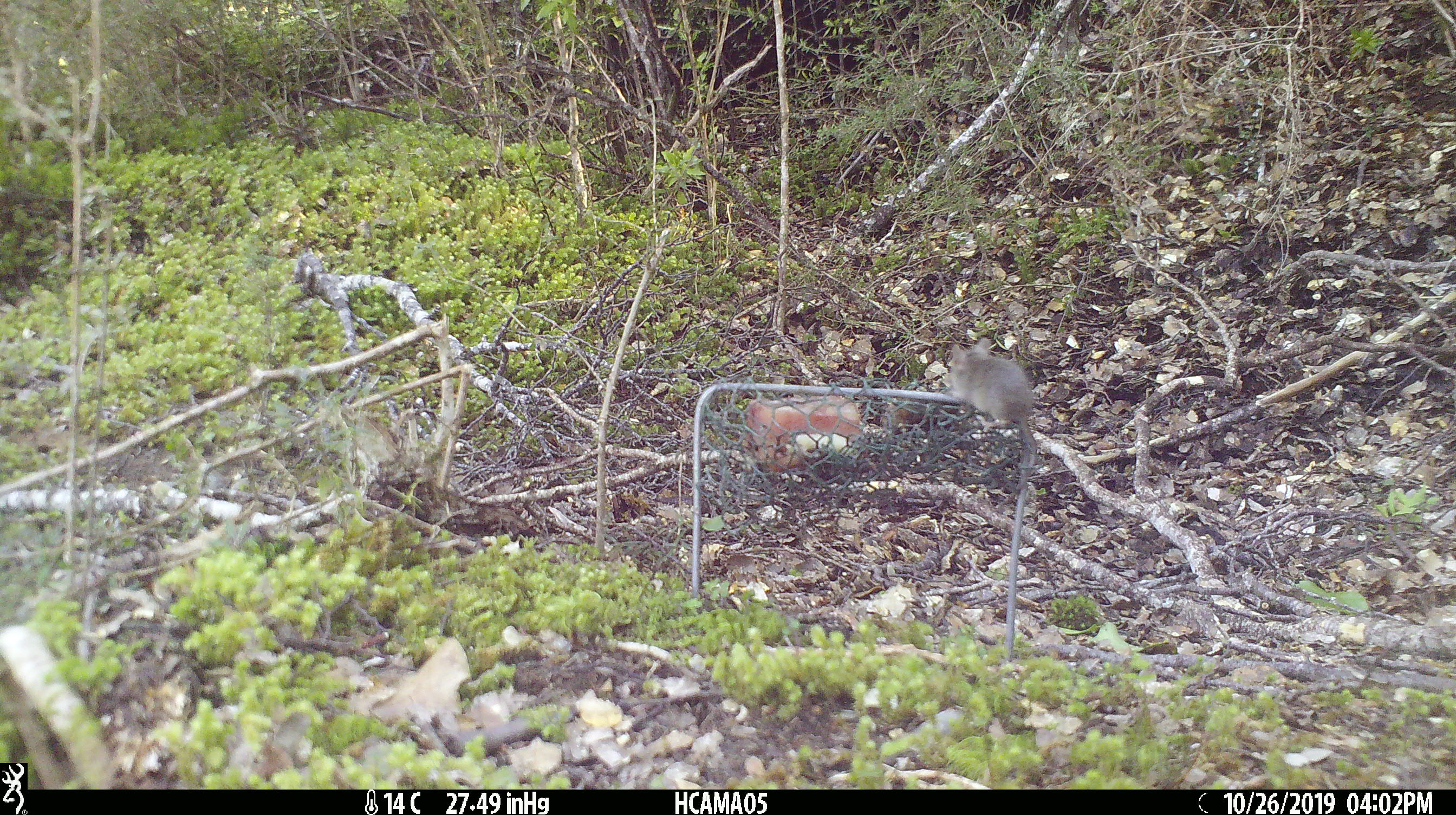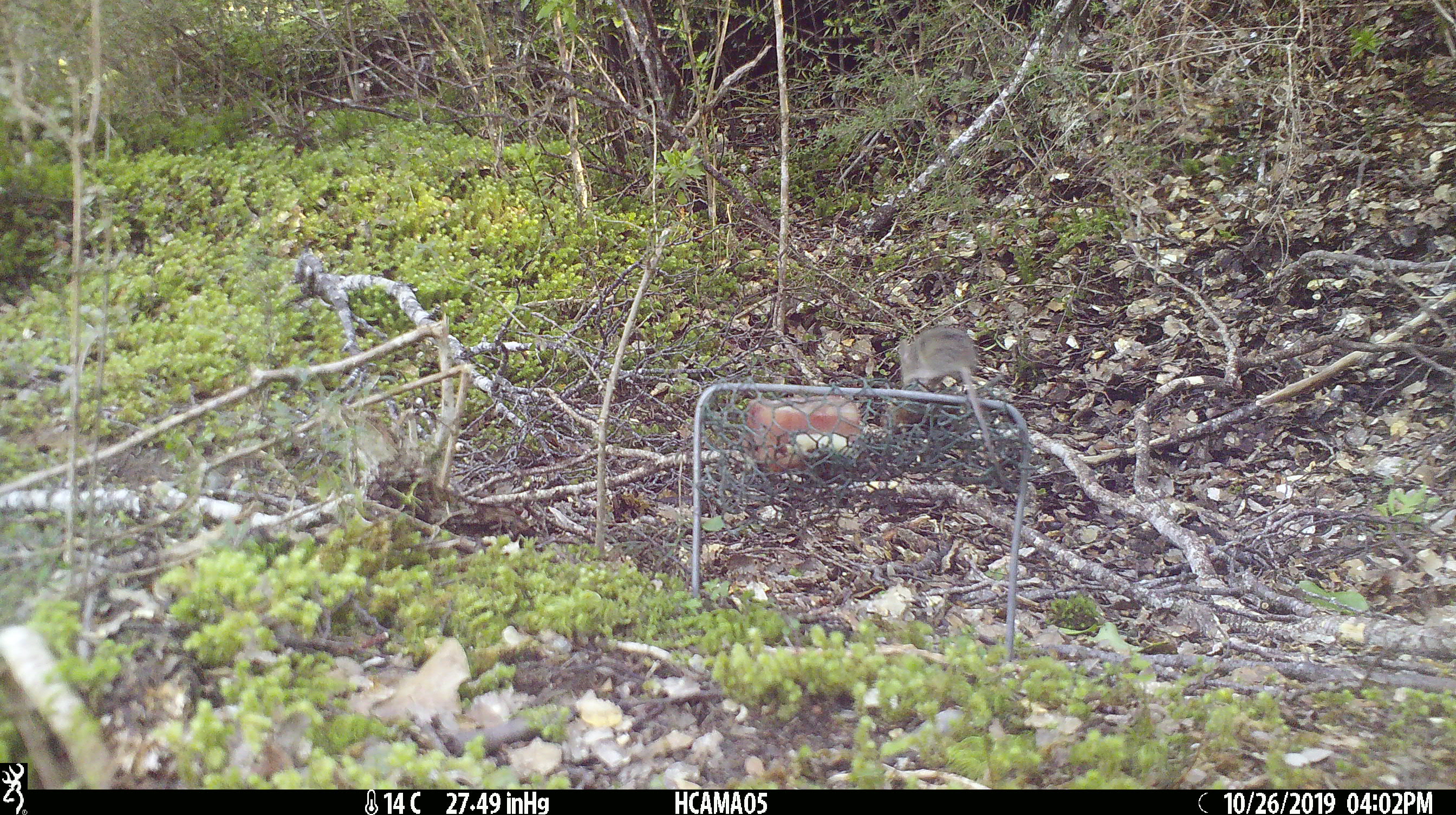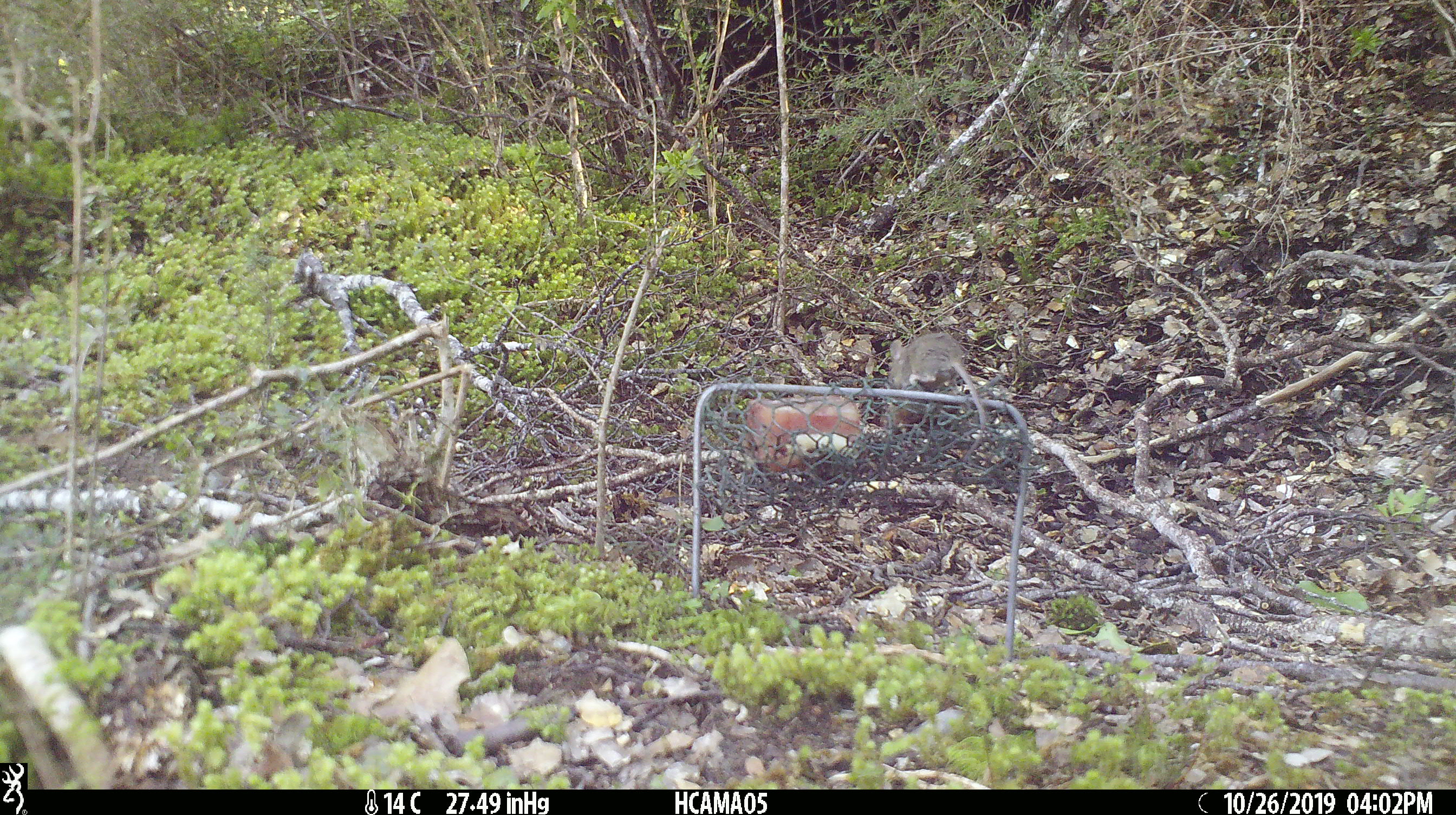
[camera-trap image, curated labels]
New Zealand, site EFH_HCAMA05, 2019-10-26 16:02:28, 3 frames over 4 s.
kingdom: Animalia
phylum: Chordata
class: Mammalia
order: Rodentia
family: Muridae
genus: Mus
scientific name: Mus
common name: mouse